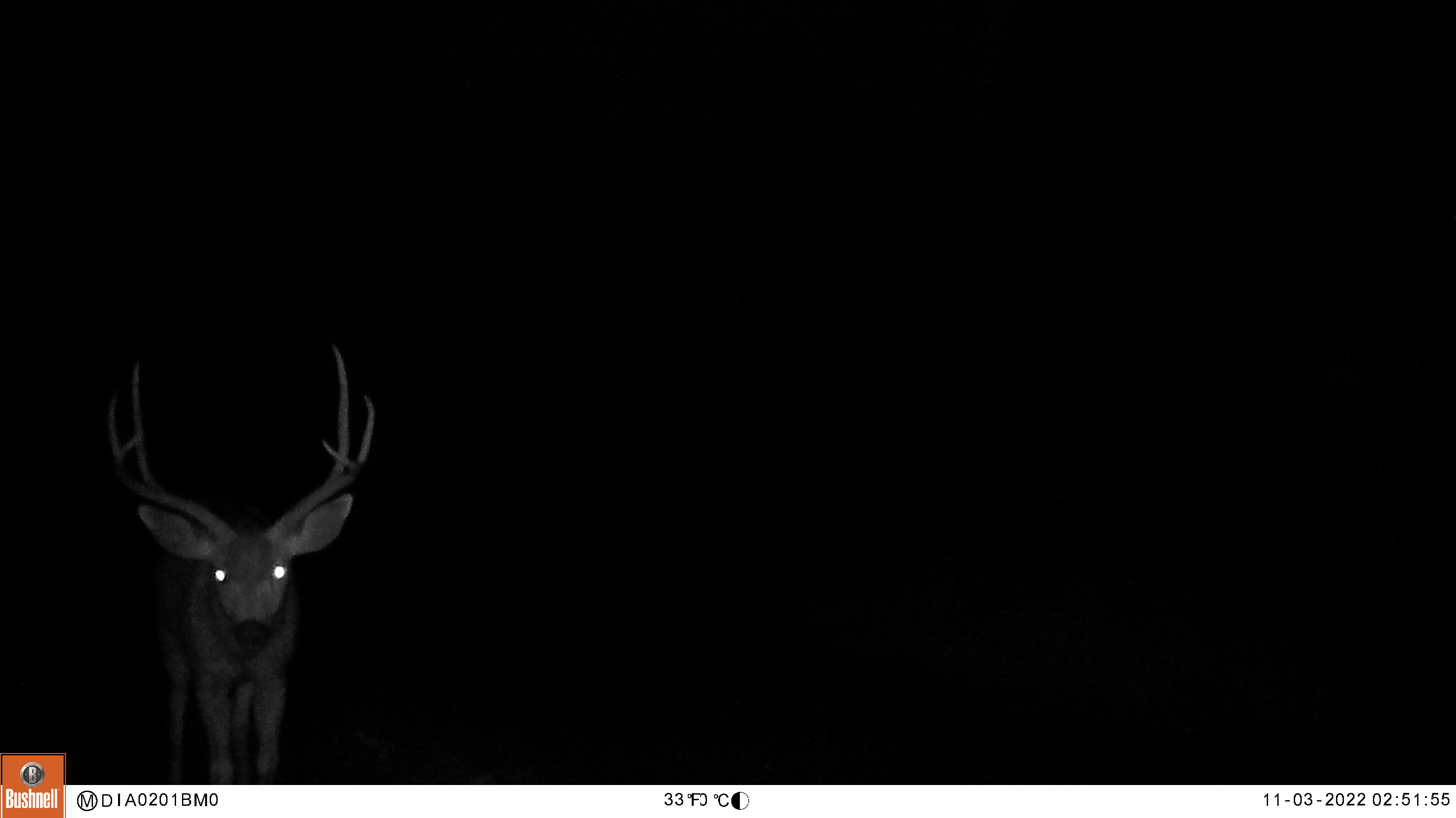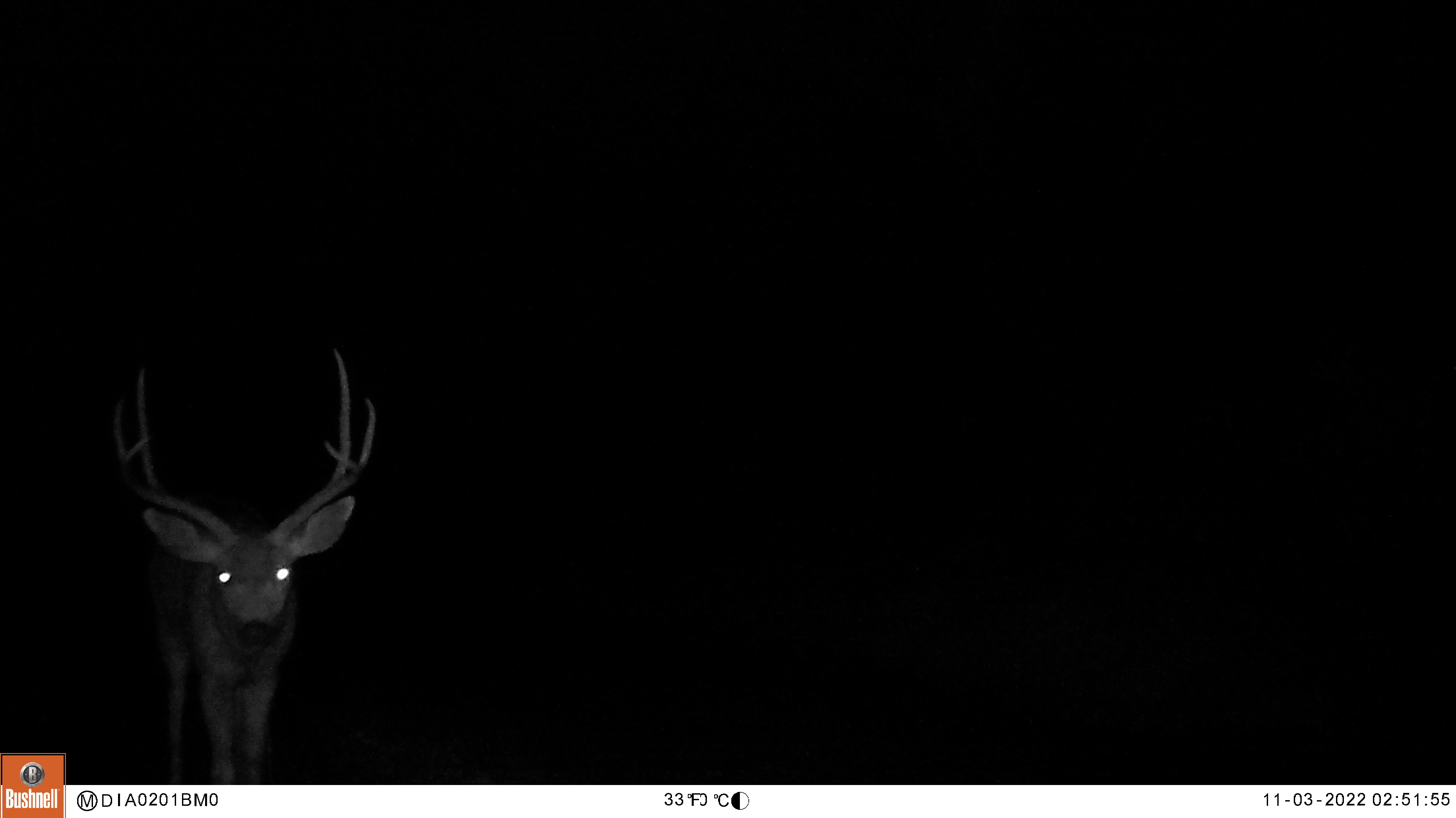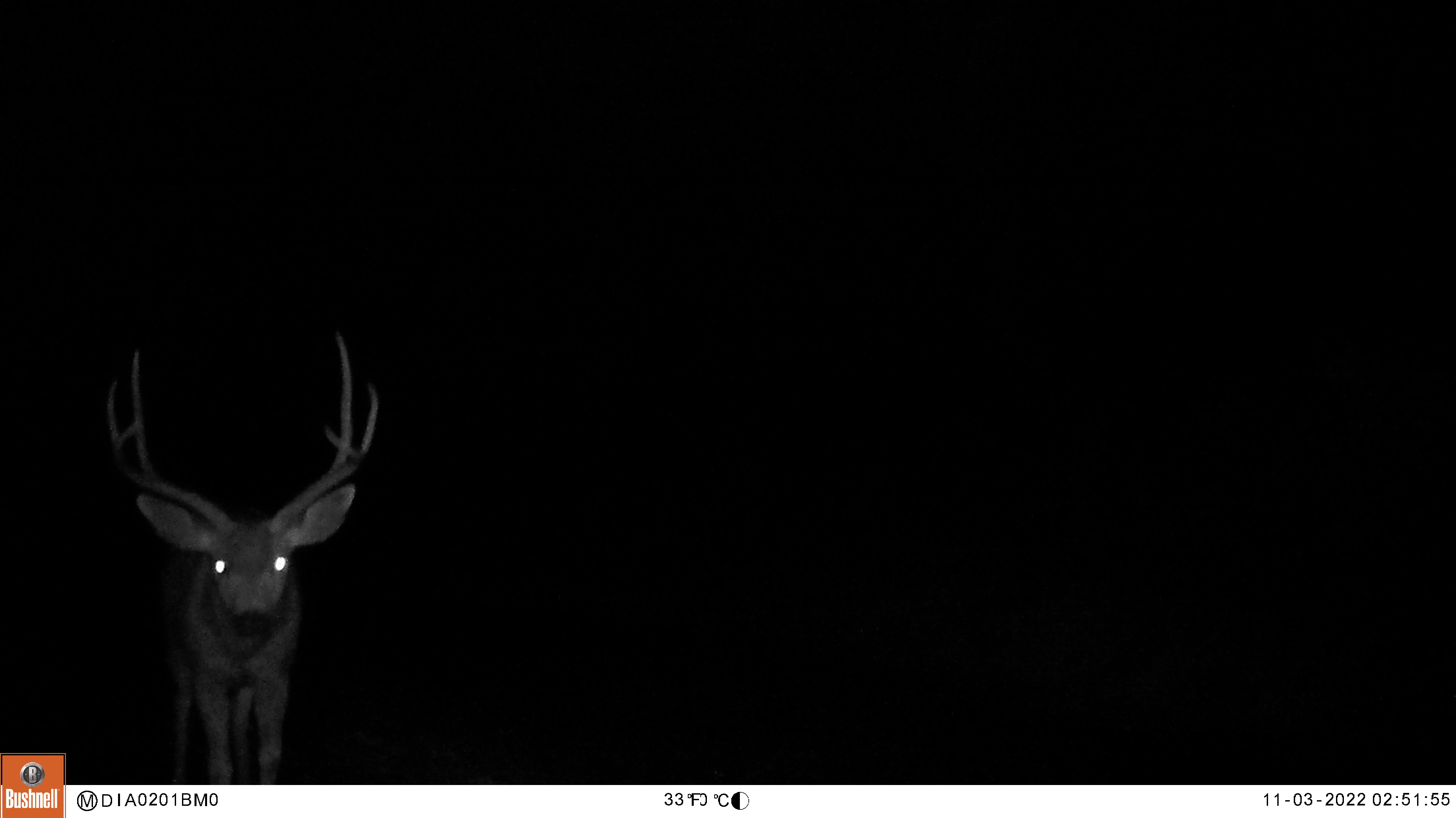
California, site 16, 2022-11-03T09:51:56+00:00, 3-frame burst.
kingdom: Animalia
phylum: Chordata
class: Mammalia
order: Artiodactyla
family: Cervidae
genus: Odocoileus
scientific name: Odocoileus hemionus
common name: mule deer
Mule deer (Odocoileus hemionus).